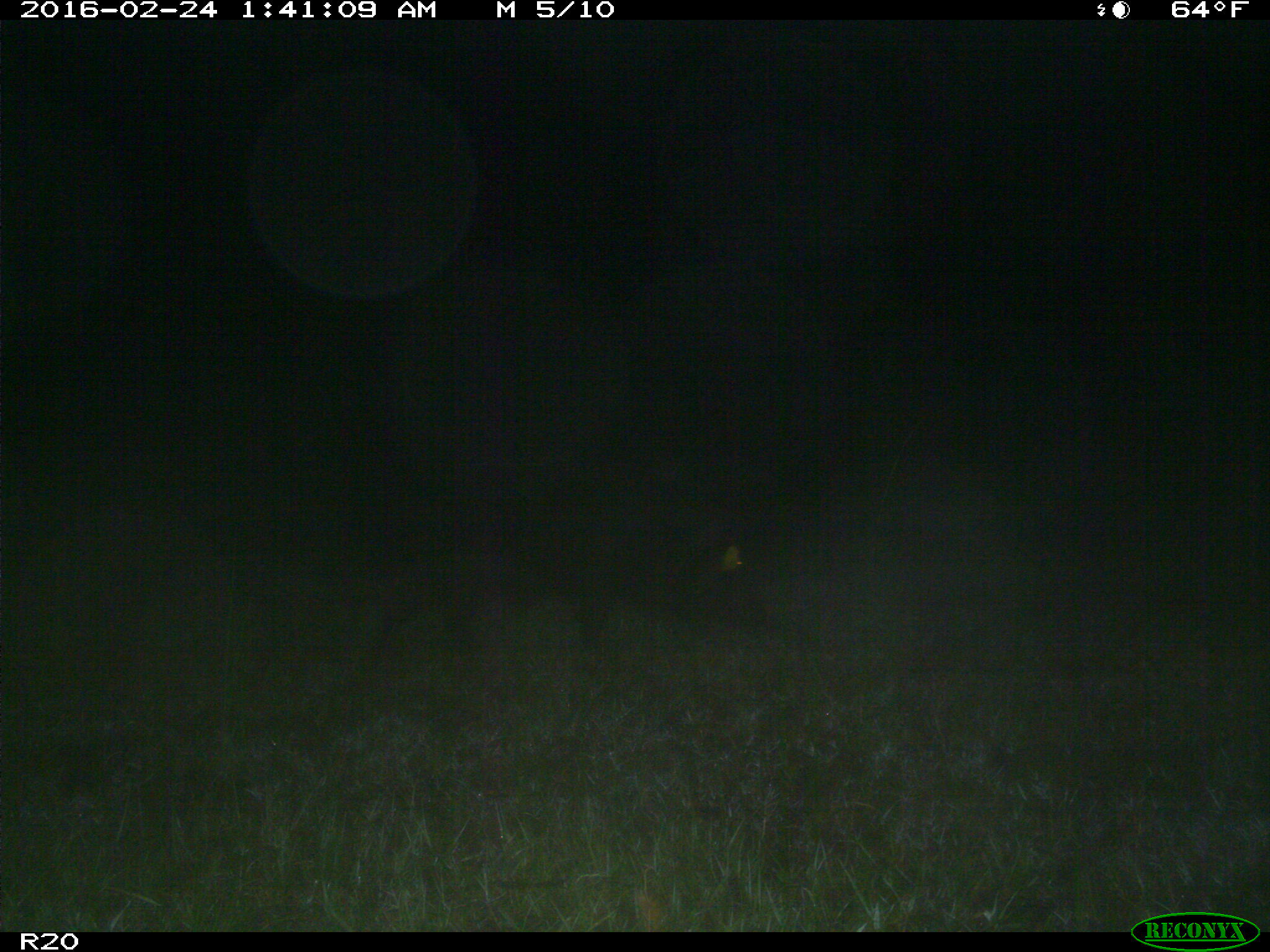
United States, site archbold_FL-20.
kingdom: Animalia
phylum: Chordata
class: Mammalia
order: Artiodactyla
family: Suidae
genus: Sus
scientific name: Sus scrofa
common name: wild boar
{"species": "Sus scrofa (wild boar)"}